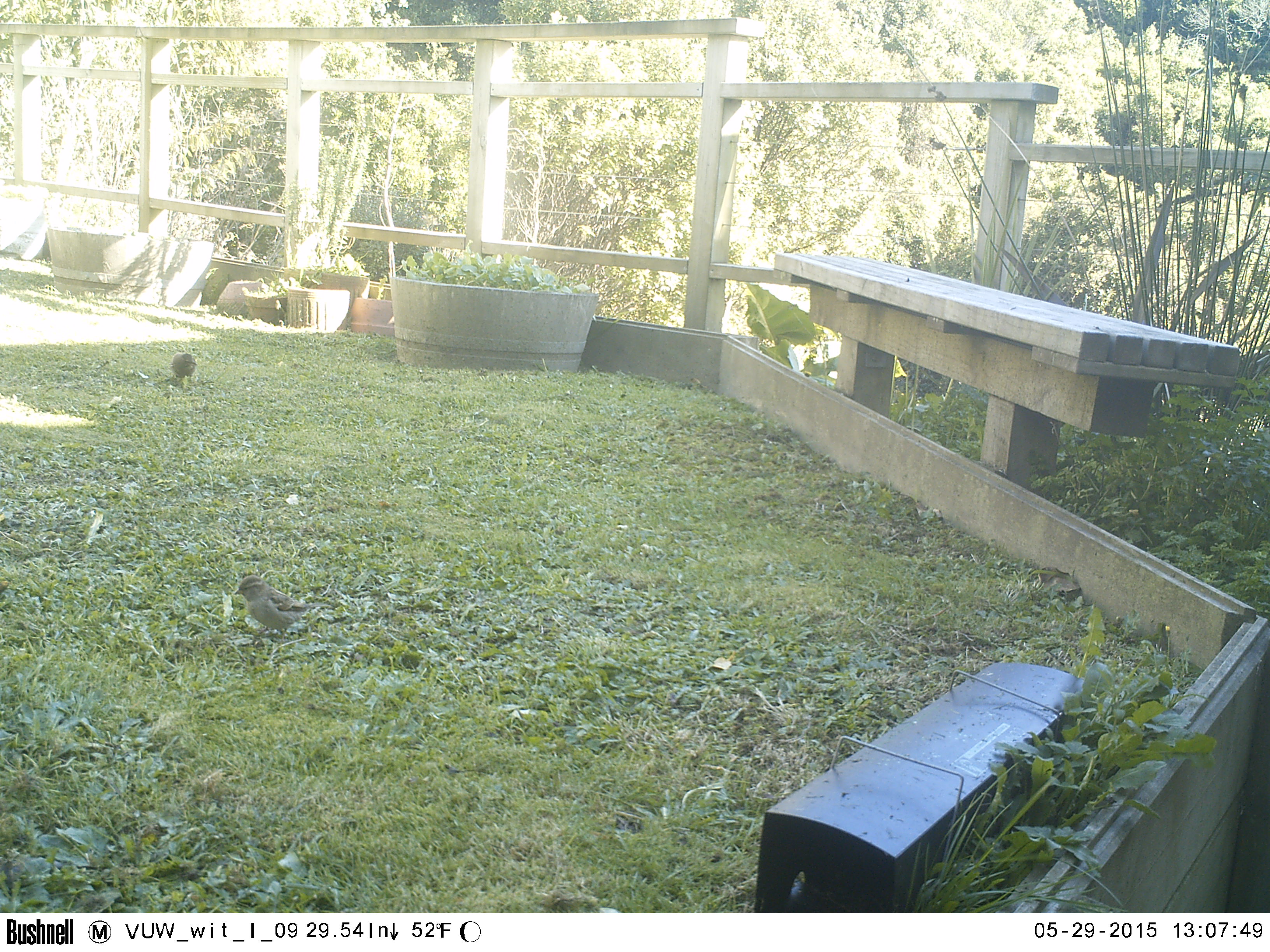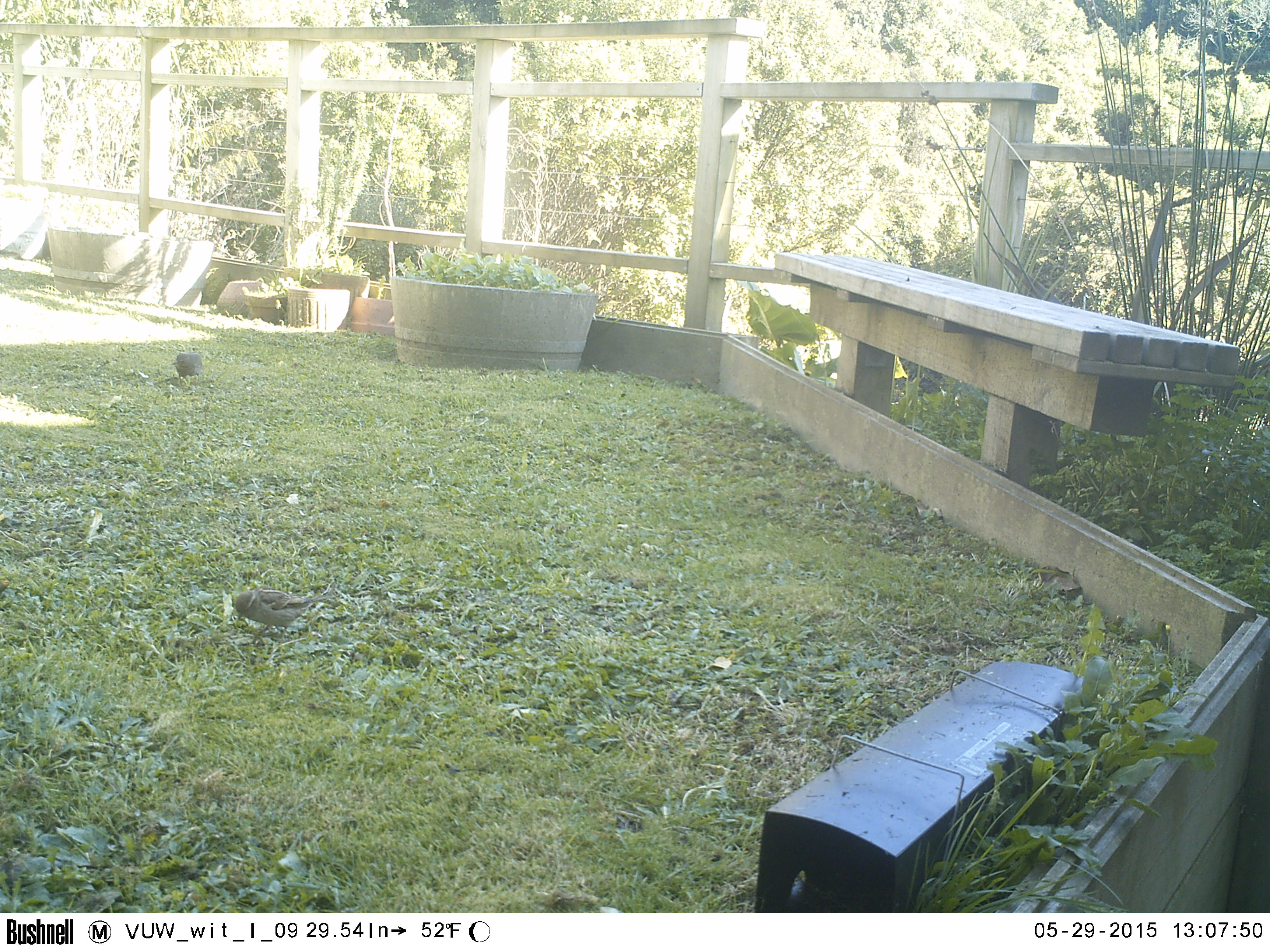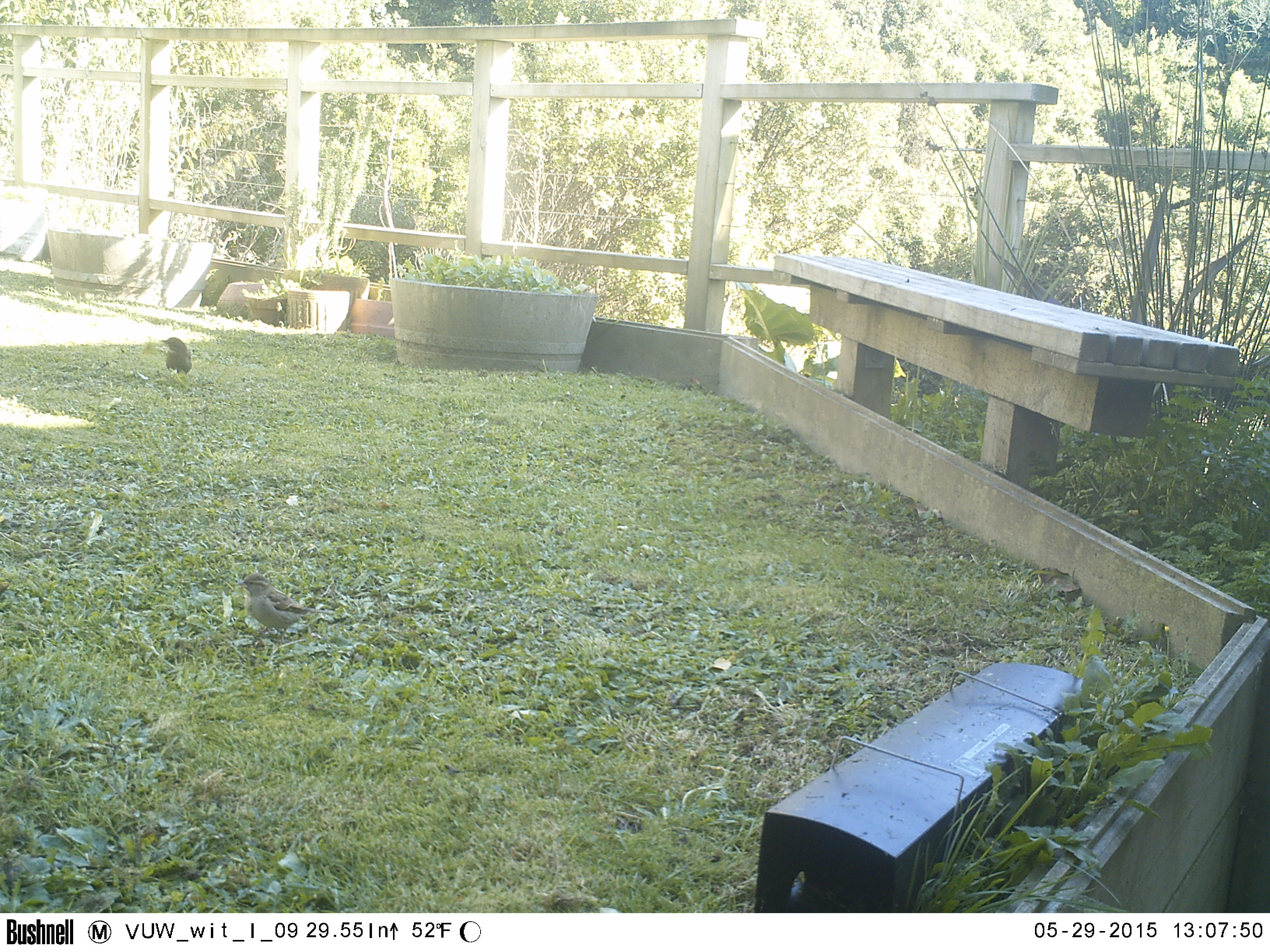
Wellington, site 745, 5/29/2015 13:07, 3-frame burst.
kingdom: Animalia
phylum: Chordata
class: Aves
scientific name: Aves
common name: bird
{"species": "bird (Aves)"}